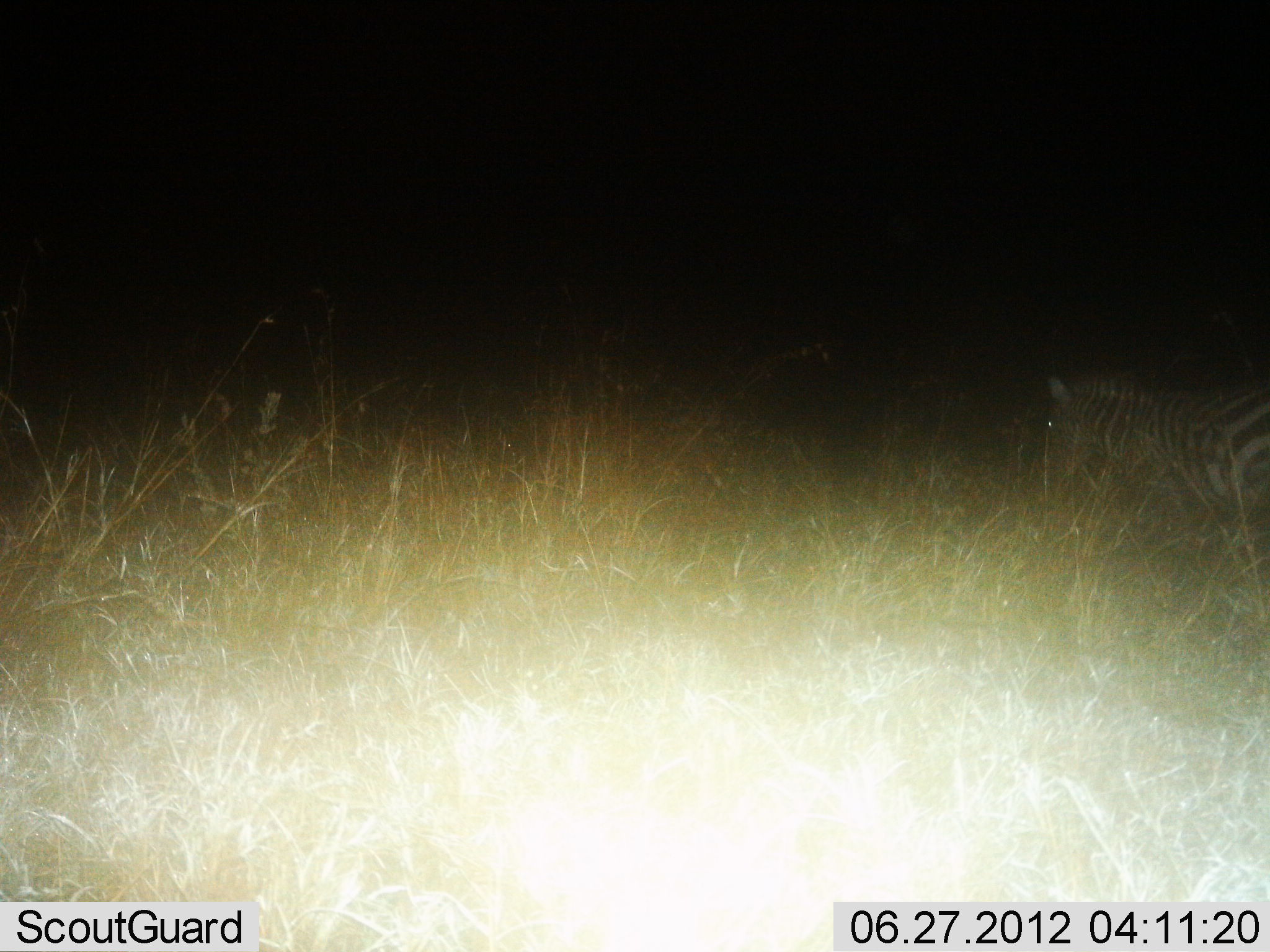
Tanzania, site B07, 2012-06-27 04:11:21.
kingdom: Animalia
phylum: Chordata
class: Mammalia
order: Perissodactyla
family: Equidae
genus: Equus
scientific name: Equus quagga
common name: plains zebra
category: zebra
Zebra (plains zebra) (Equus quagga), count 1. Behavior (volunteer vote fractions): standing 40%, resting 10%, moving 50%, interacting 0%. Young present (vote fraction): 0%. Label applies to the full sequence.